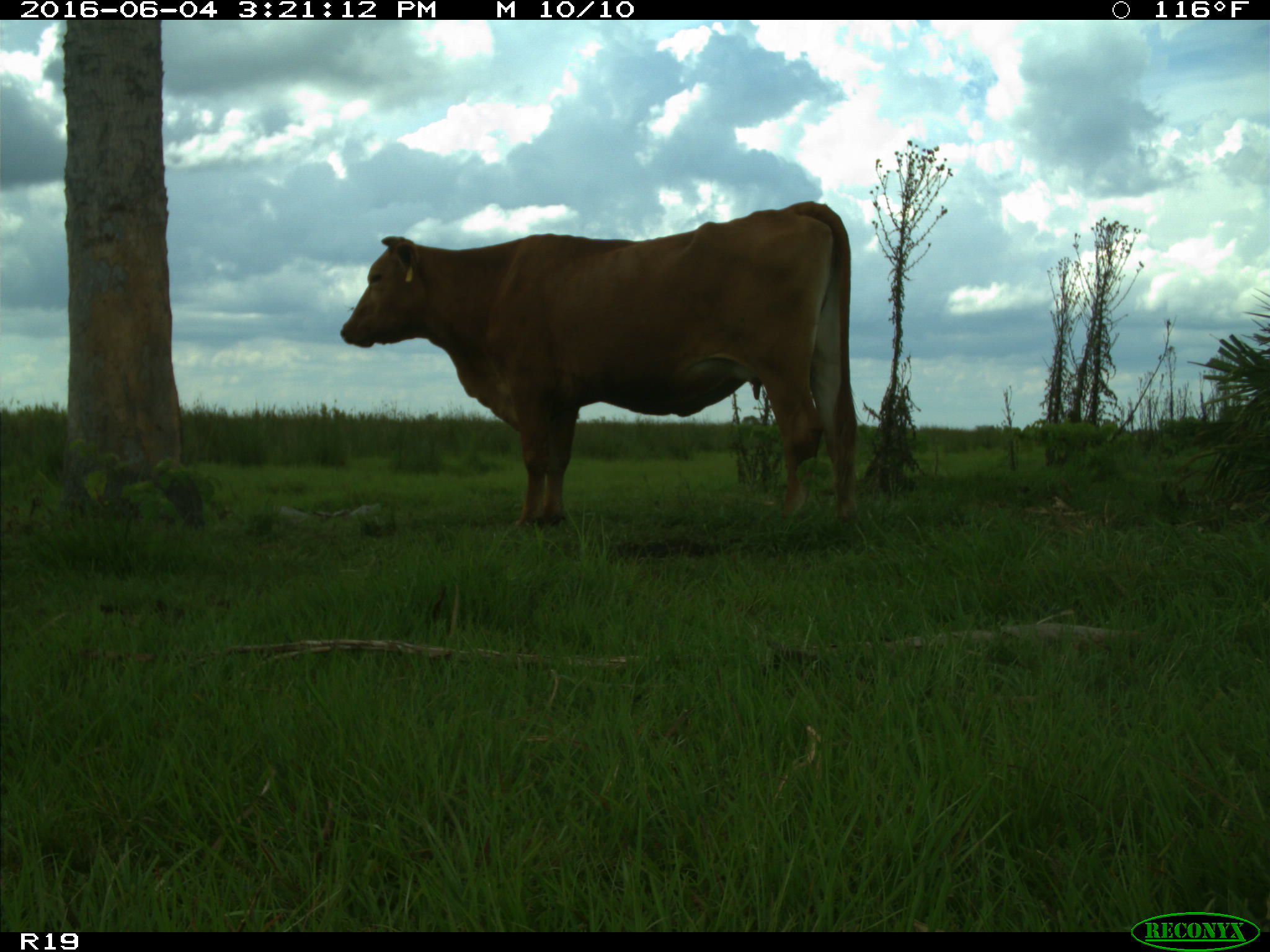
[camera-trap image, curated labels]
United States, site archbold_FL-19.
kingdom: Animalia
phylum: Chordata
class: Mammalia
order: Artiodactyla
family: Bovidae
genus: Bos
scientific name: Bos taurus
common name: domestic cow